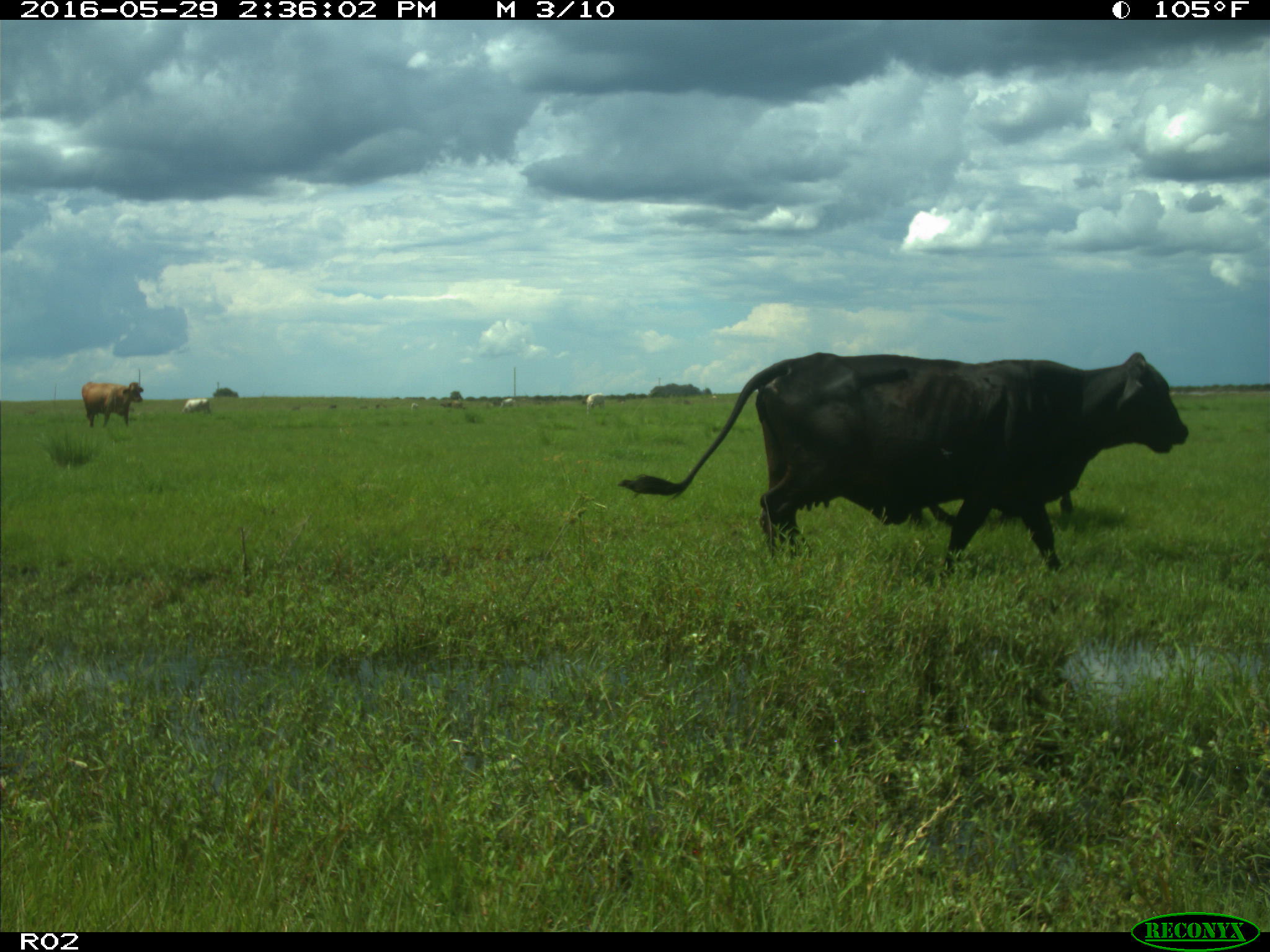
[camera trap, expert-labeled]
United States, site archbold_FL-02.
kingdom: Animalia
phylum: Chordata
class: Mammalia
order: Artiodactyla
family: Bovidae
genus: Bos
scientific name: Bos taurus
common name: domestic cow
Bos taurus (domestic cow).